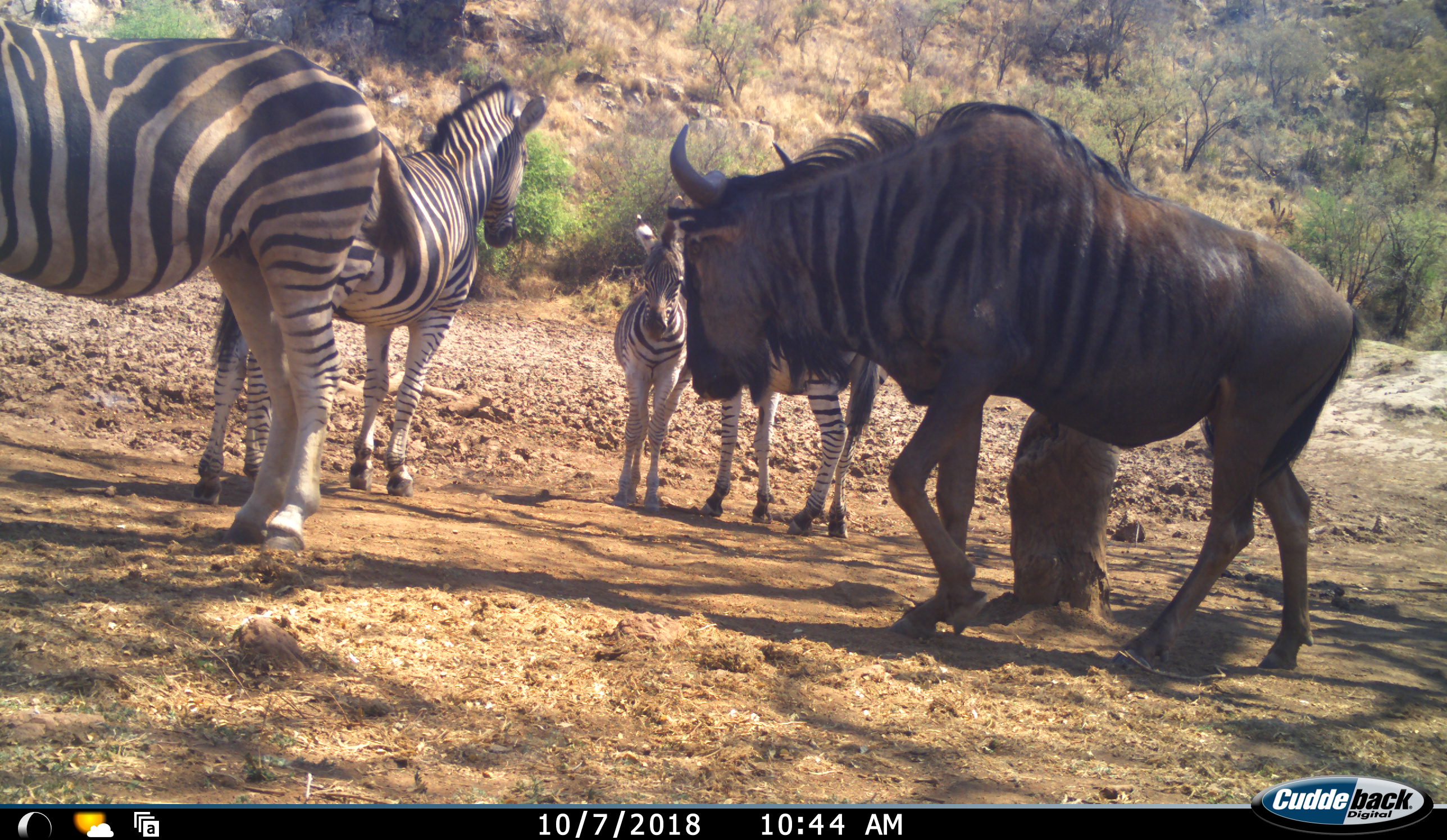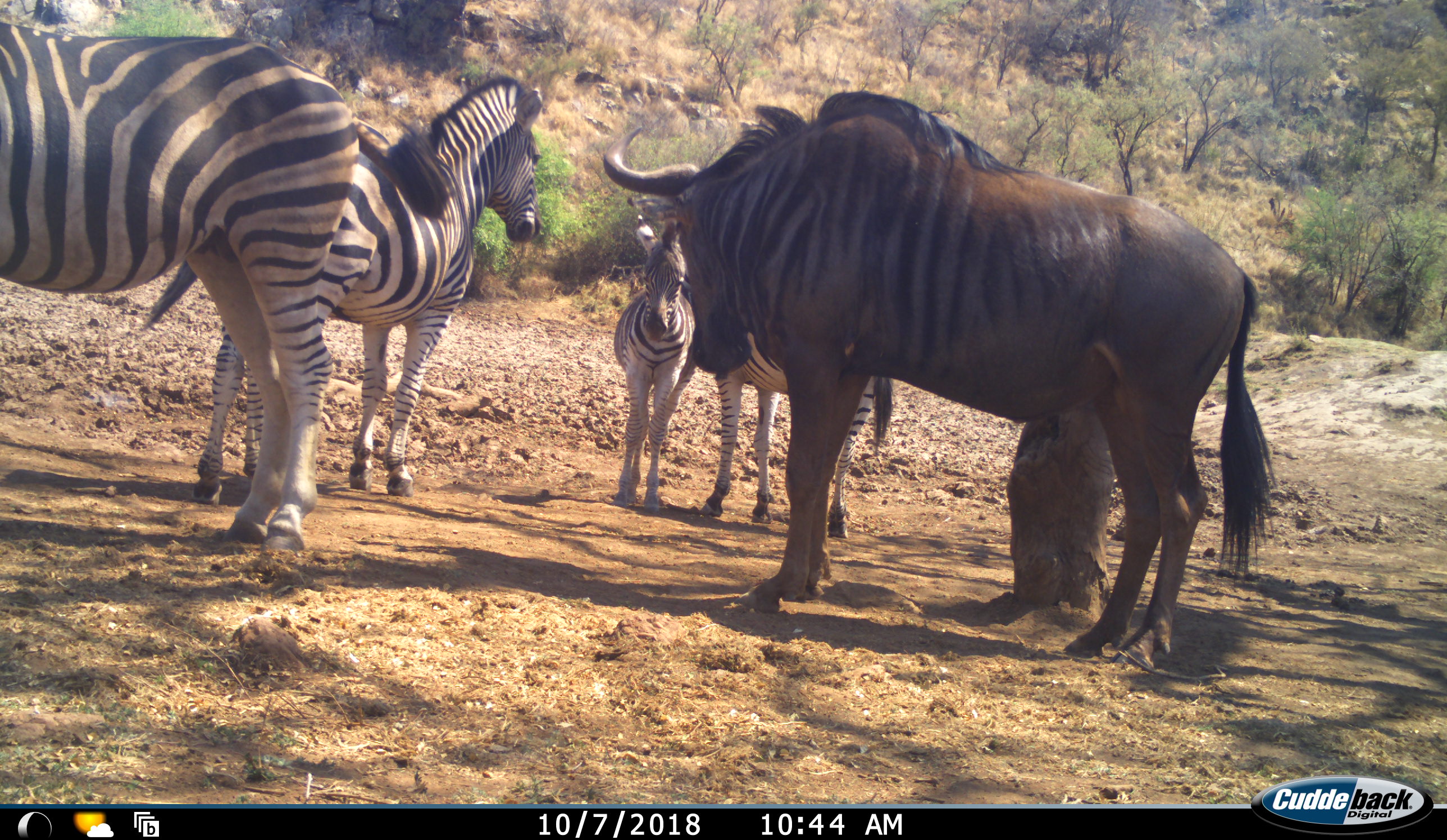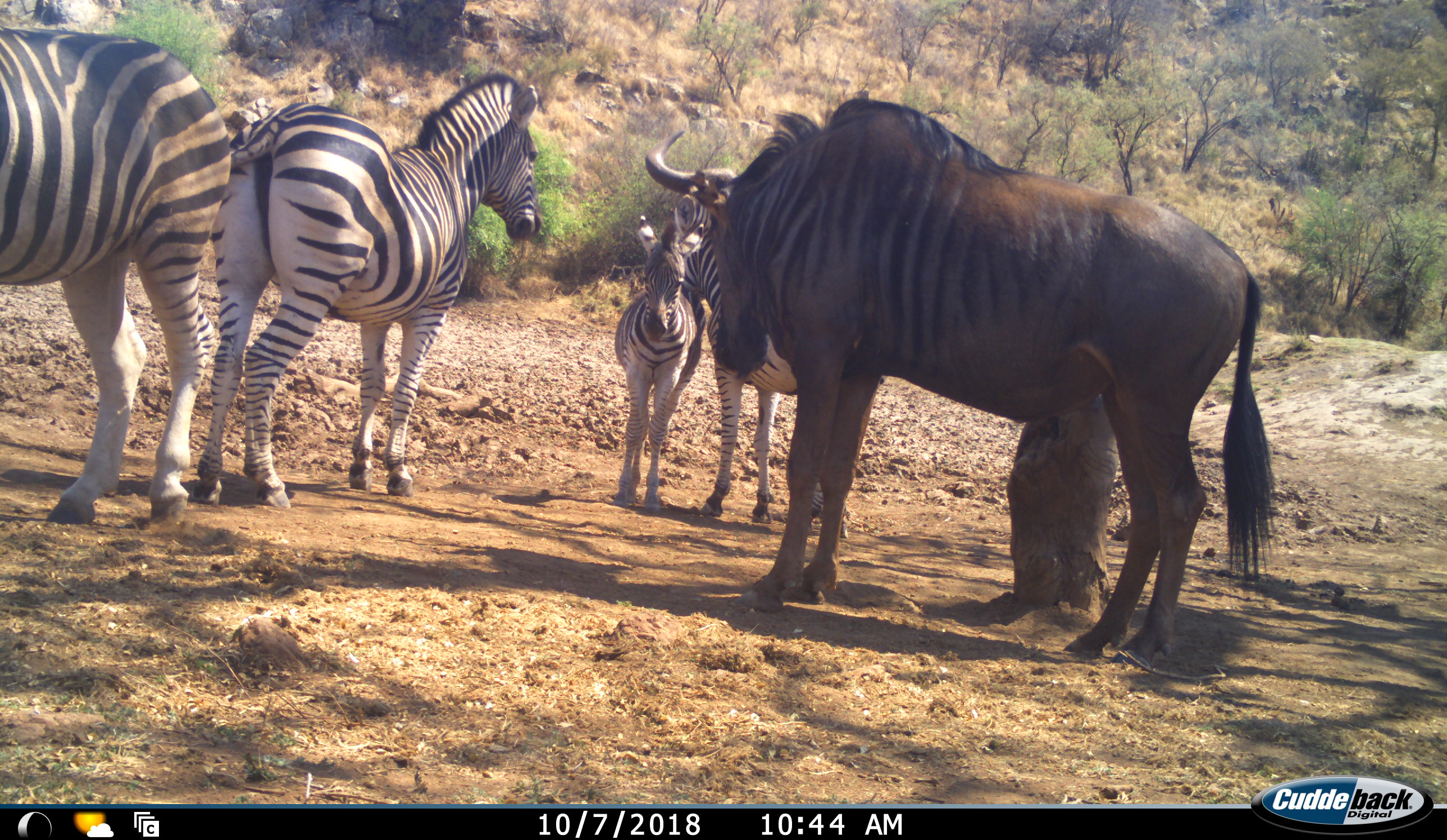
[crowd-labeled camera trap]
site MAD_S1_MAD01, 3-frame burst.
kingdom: Animalia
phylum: Chordata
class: Mammalia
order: Artiodactyla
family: Bovidae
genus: Connochaetes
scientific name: Connochaetes taurinus taurinus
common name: blue wildebeest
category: wildebeestblue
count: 1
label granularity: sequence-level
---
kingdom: Animalia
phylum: Chordata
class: Mammalia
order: Perissodactyla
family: Equidae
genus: Equus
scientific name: Equus quagga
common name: plains zebra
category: zebraplains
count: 4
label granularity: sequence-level